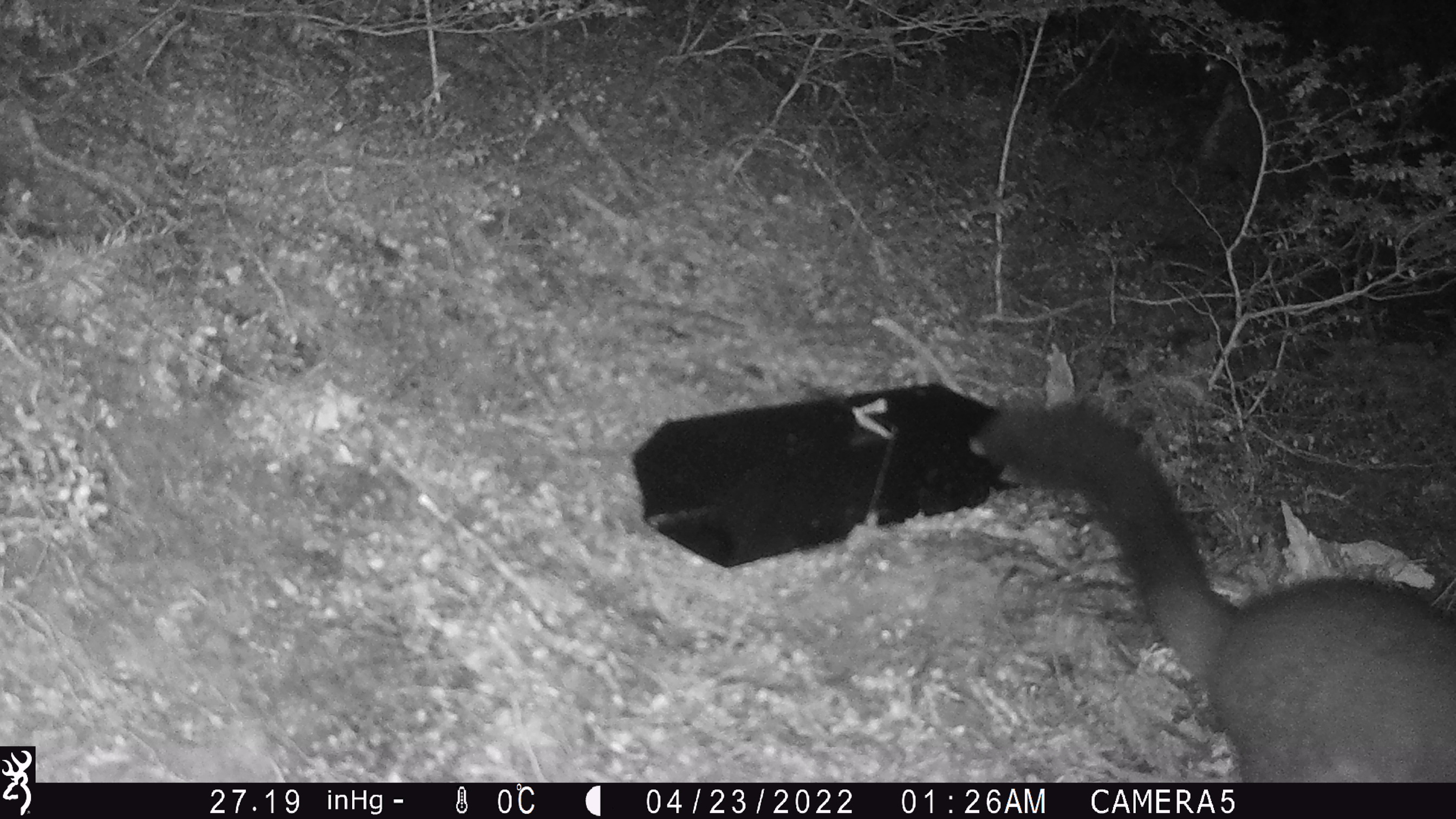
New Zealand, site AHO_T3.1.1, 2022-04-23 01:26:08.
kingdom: Animalia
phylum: Chordata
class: Mammalia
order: Diprotodontia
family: Phalangeridae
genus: Trichosurus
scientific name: Trichosurus vulpecula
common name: common brushtail possum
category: possum